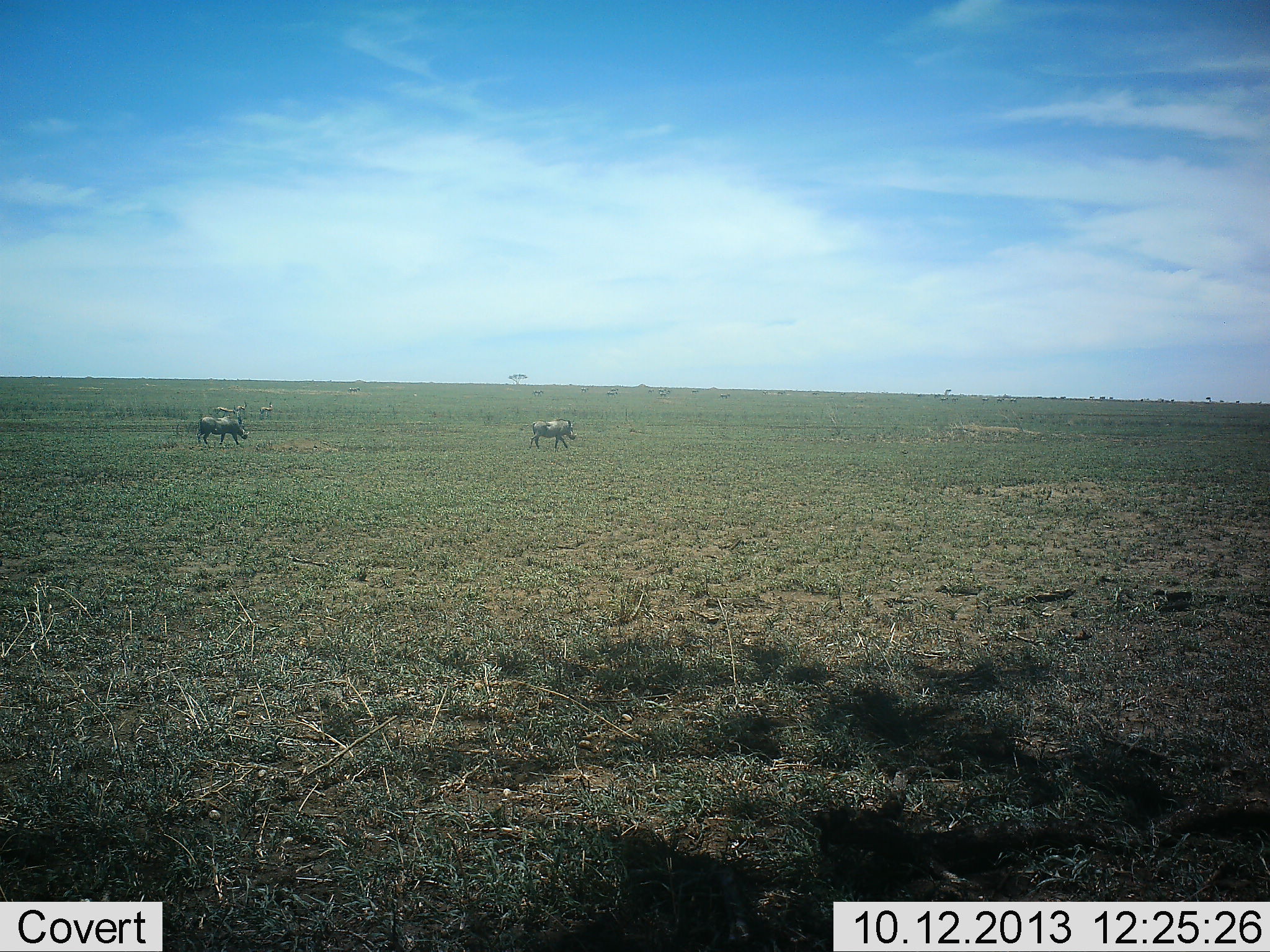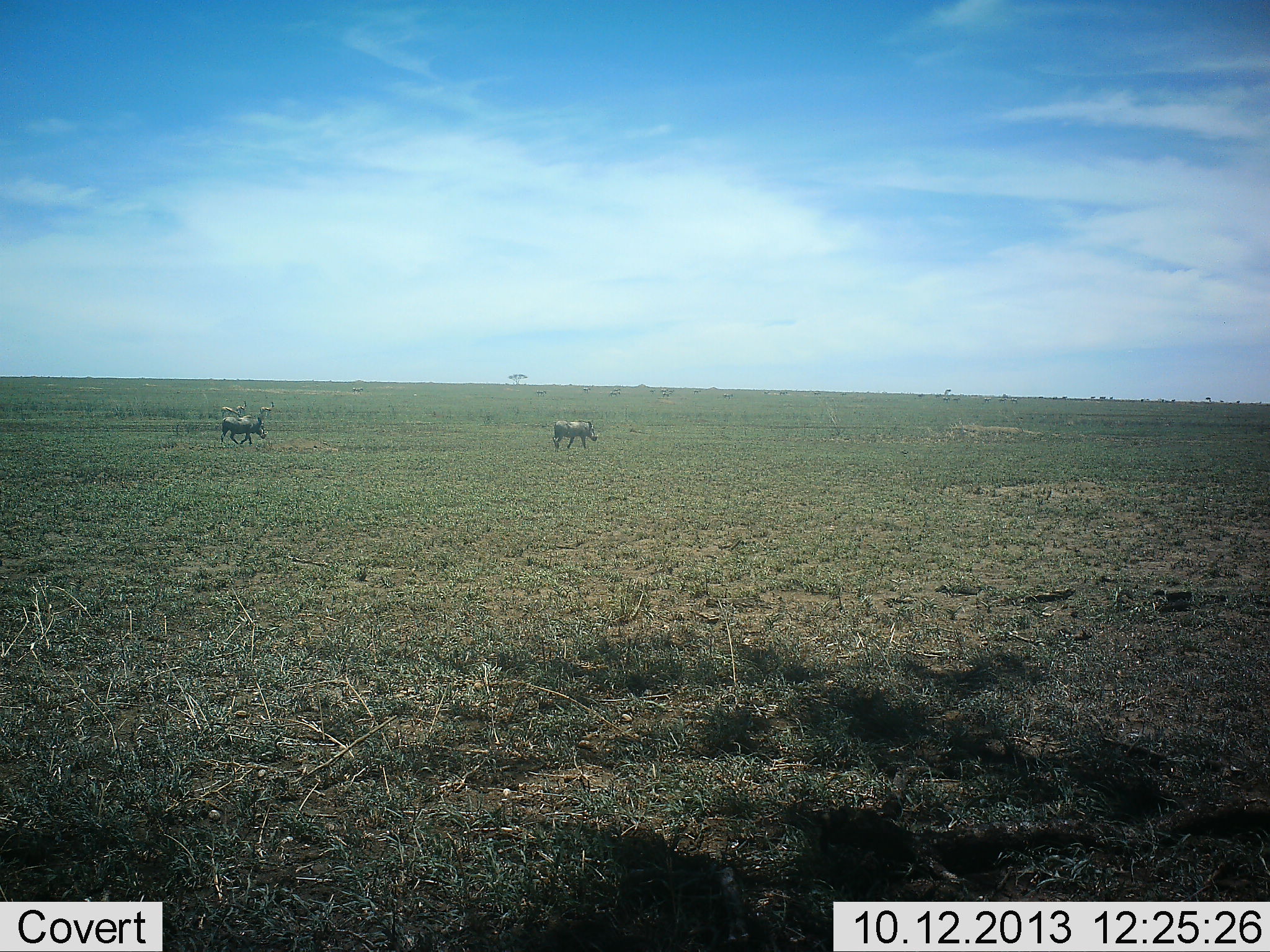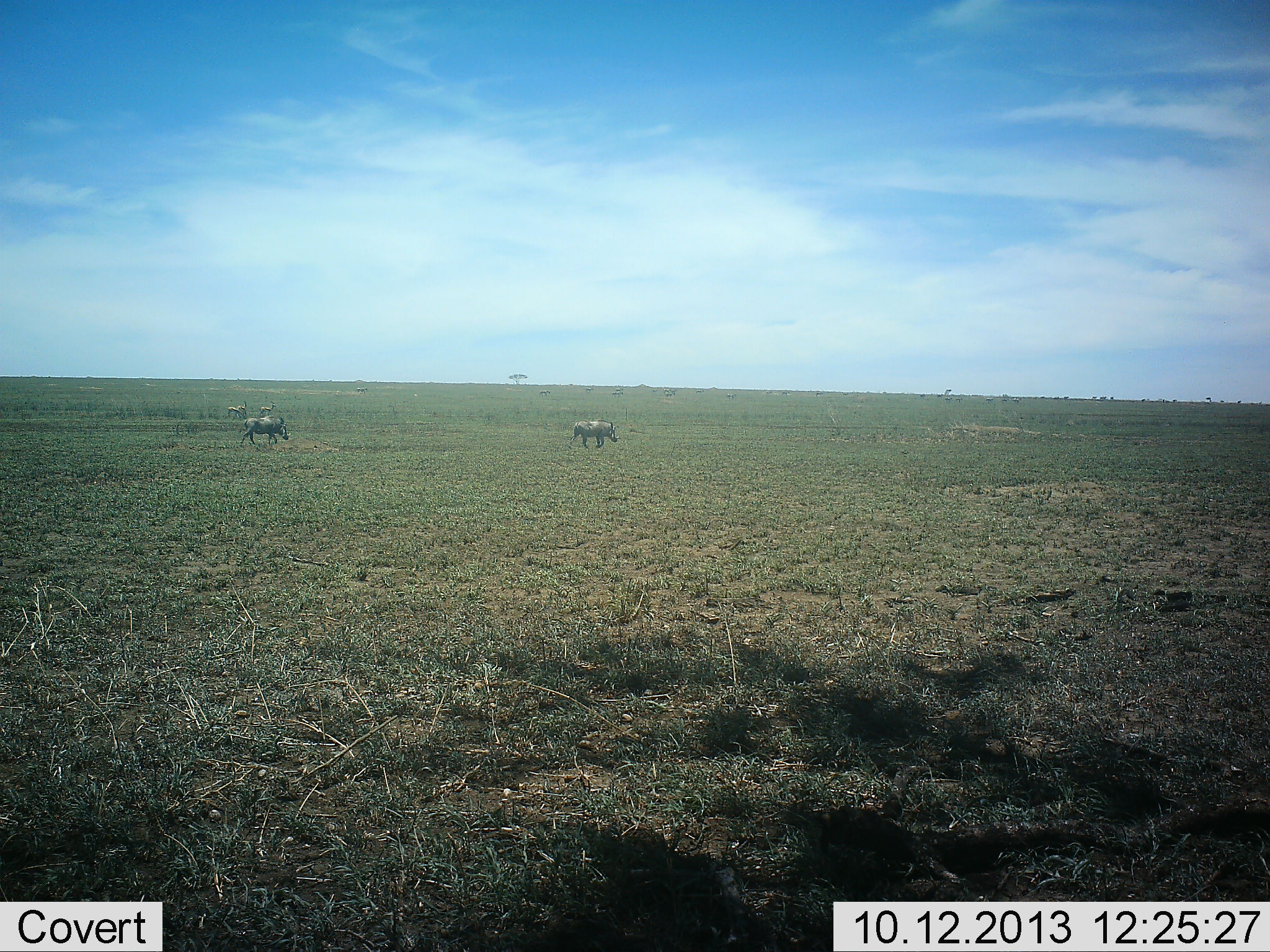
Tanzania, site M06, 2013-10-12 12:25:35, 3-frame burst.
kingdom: Animalia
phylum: Chordata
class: Mammalia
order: Artiodactyla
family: Suidae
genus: Phacochoerus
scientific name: Phacochoerus africanus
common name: warthog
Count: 2.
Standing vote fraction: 0%.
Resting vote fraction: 0%.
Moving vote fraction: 100%.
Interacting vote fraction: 0%.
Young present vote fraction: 0%.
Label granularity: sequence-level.